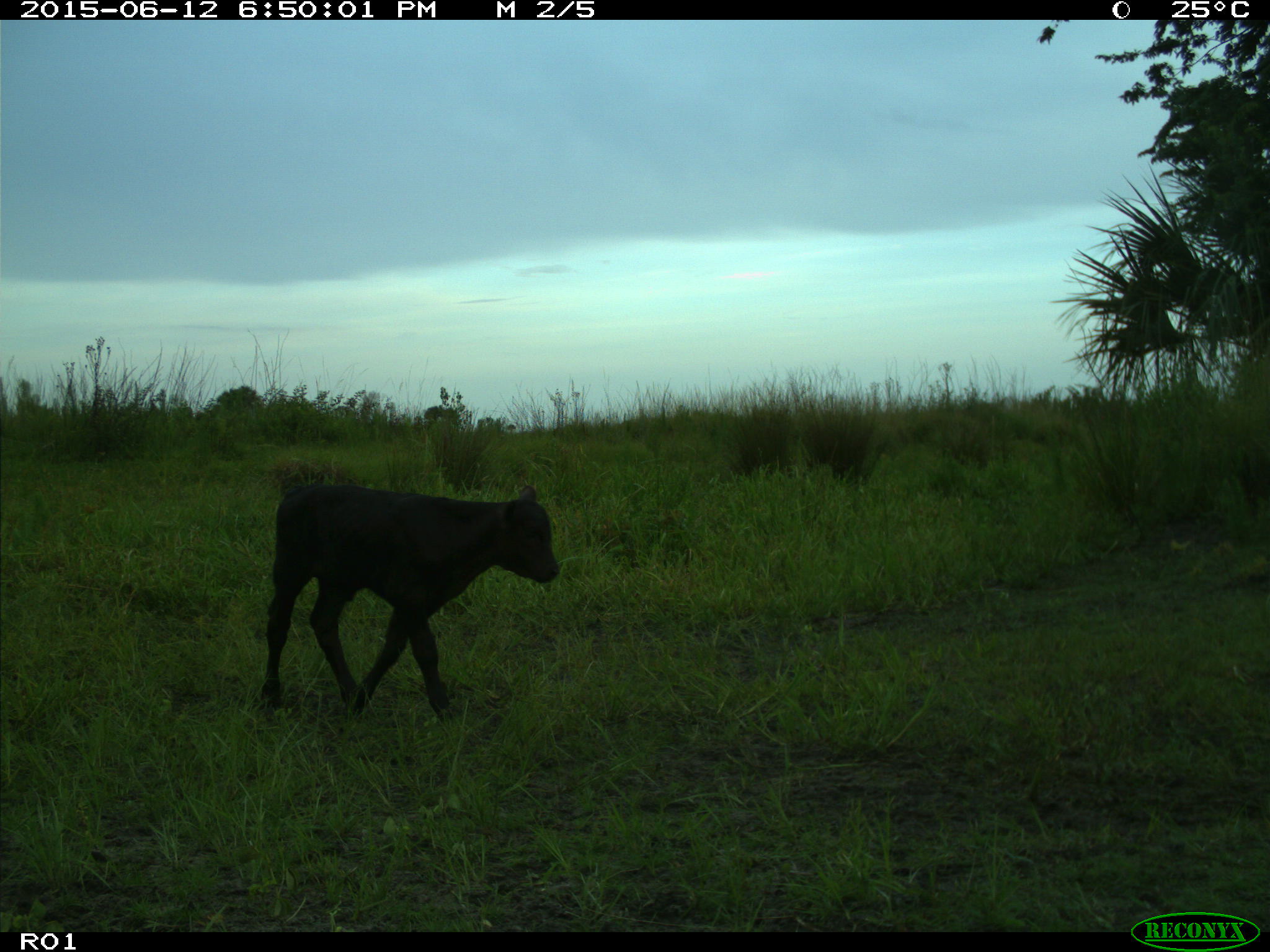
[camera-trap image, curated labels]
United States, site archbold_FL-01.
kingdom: Animalia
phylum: Chordata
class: Mammalia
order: Artiodactyla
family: Bovidae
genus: Bos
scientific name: Bos taurus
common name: domestic cow